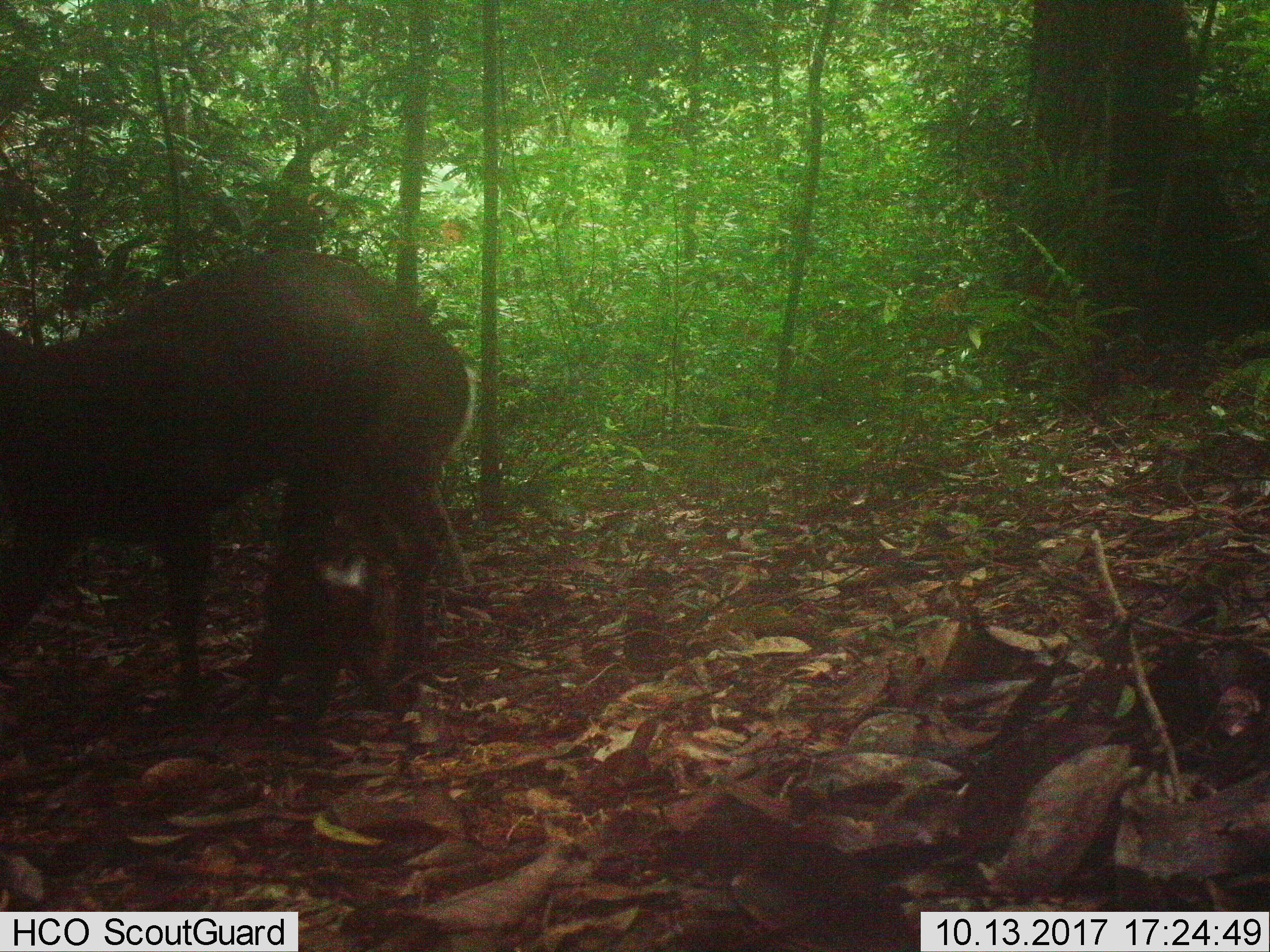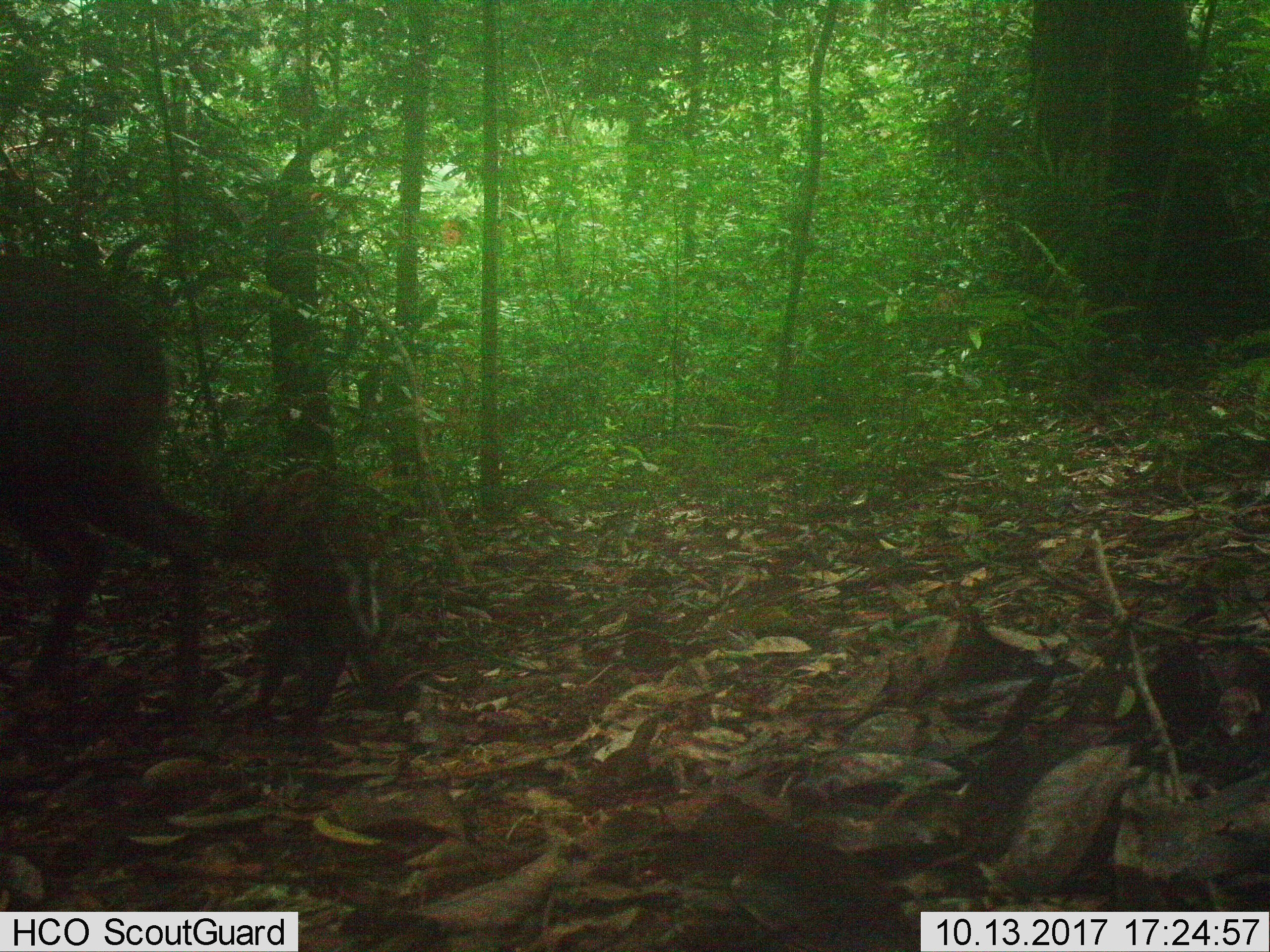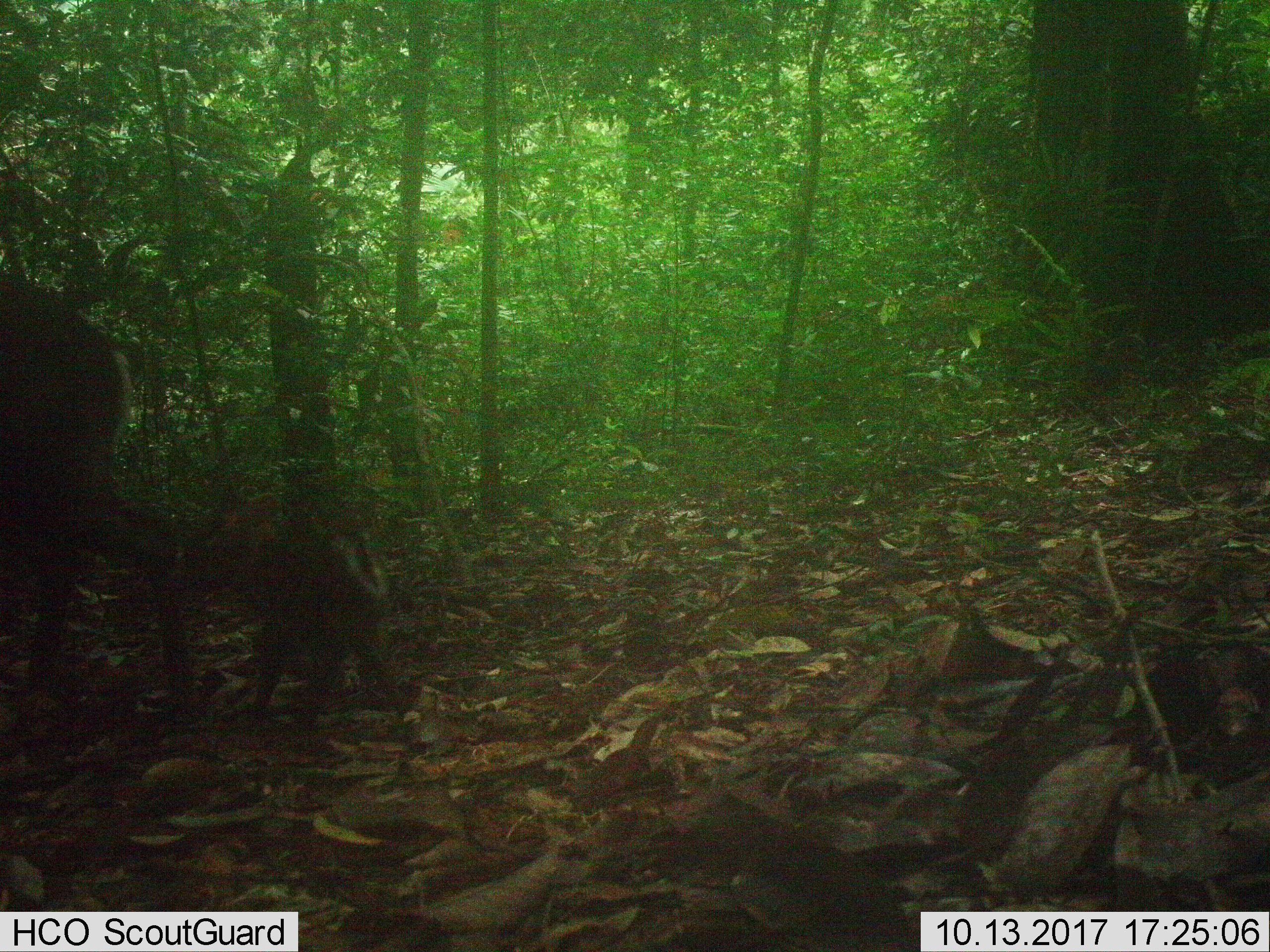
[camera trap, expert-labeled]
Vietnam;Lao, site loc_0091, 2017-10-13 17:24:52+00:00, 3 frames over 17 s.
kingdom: Animalia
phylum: Chordata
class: Mammalia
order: Artiodactyla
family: Cervidae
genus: Muntiacus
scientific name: Muntiacus rooseveltorum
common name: roosevelt's muntjac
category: roosevelts muntjac group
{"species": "roosevelts muntjac group (roosevelt's muntjac) (Muntiacus rooseveltorum)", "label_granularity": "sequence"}